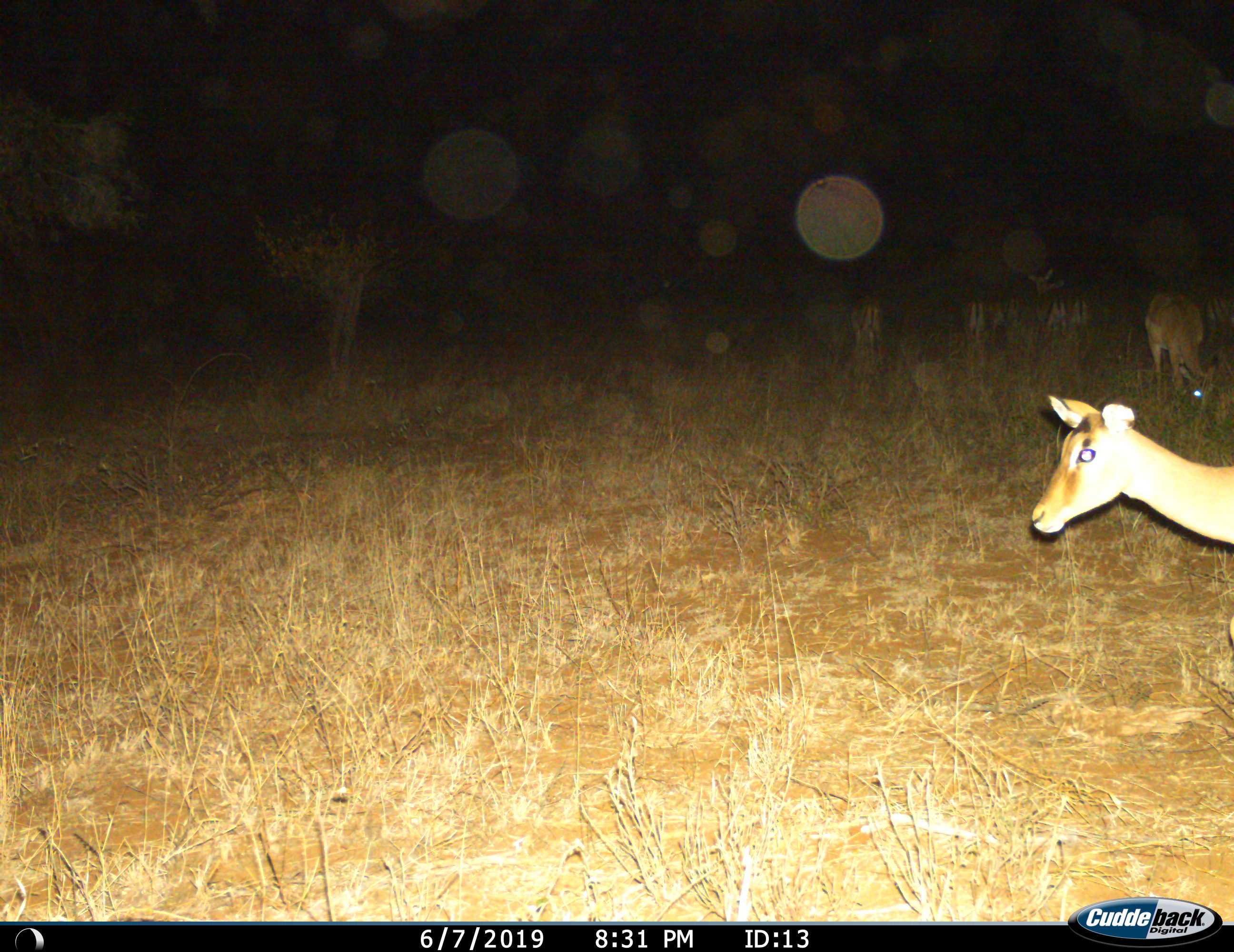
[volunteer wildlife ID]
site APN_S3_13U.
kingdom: Animalia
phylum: Chordata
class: Mammalia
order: Artiodactyla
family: Bovidae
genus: Aepyceros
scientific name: Aepyceros melampus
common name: impala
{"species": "impala (Aepyceros melampus)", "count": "8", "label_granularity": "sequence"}